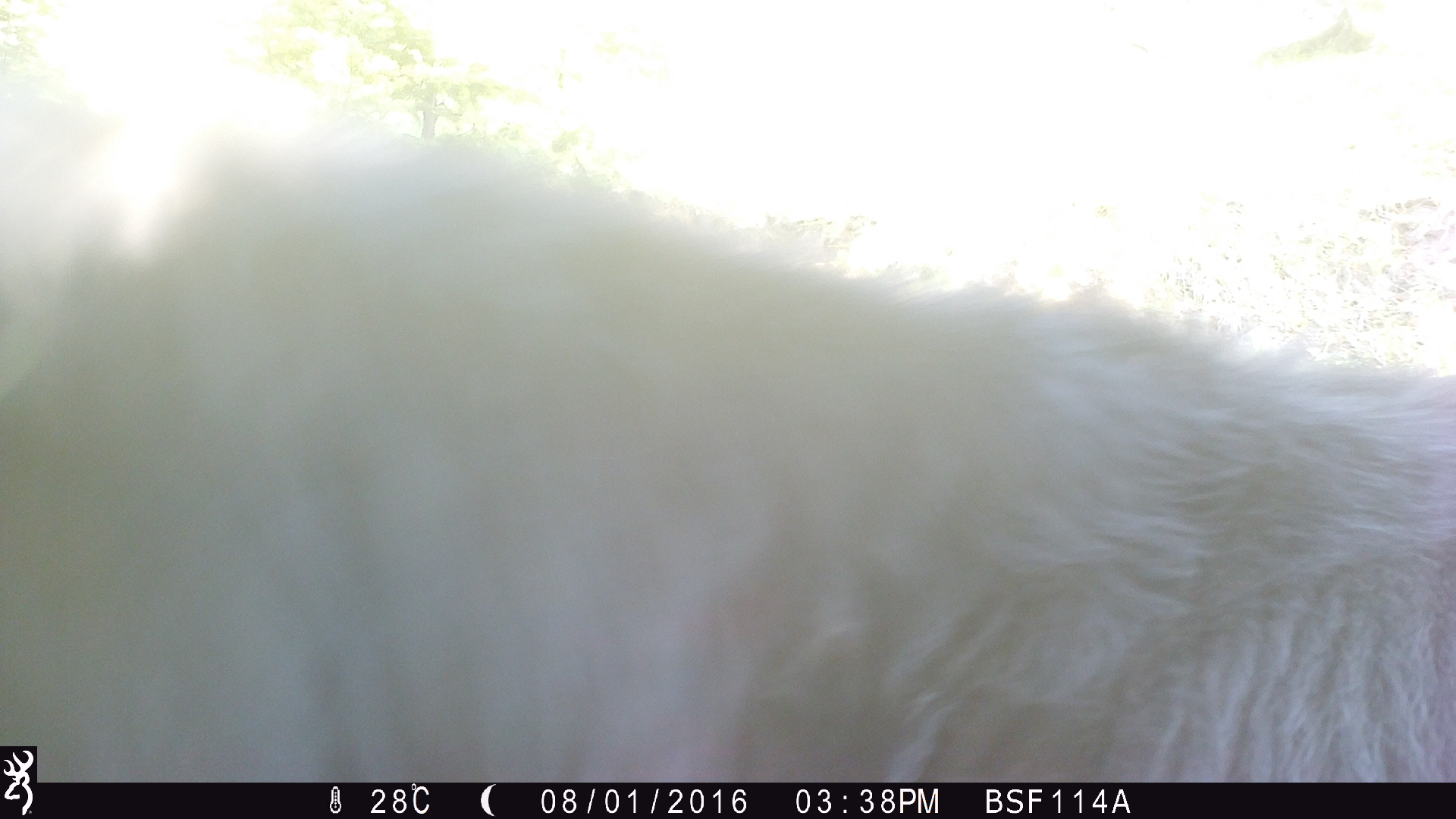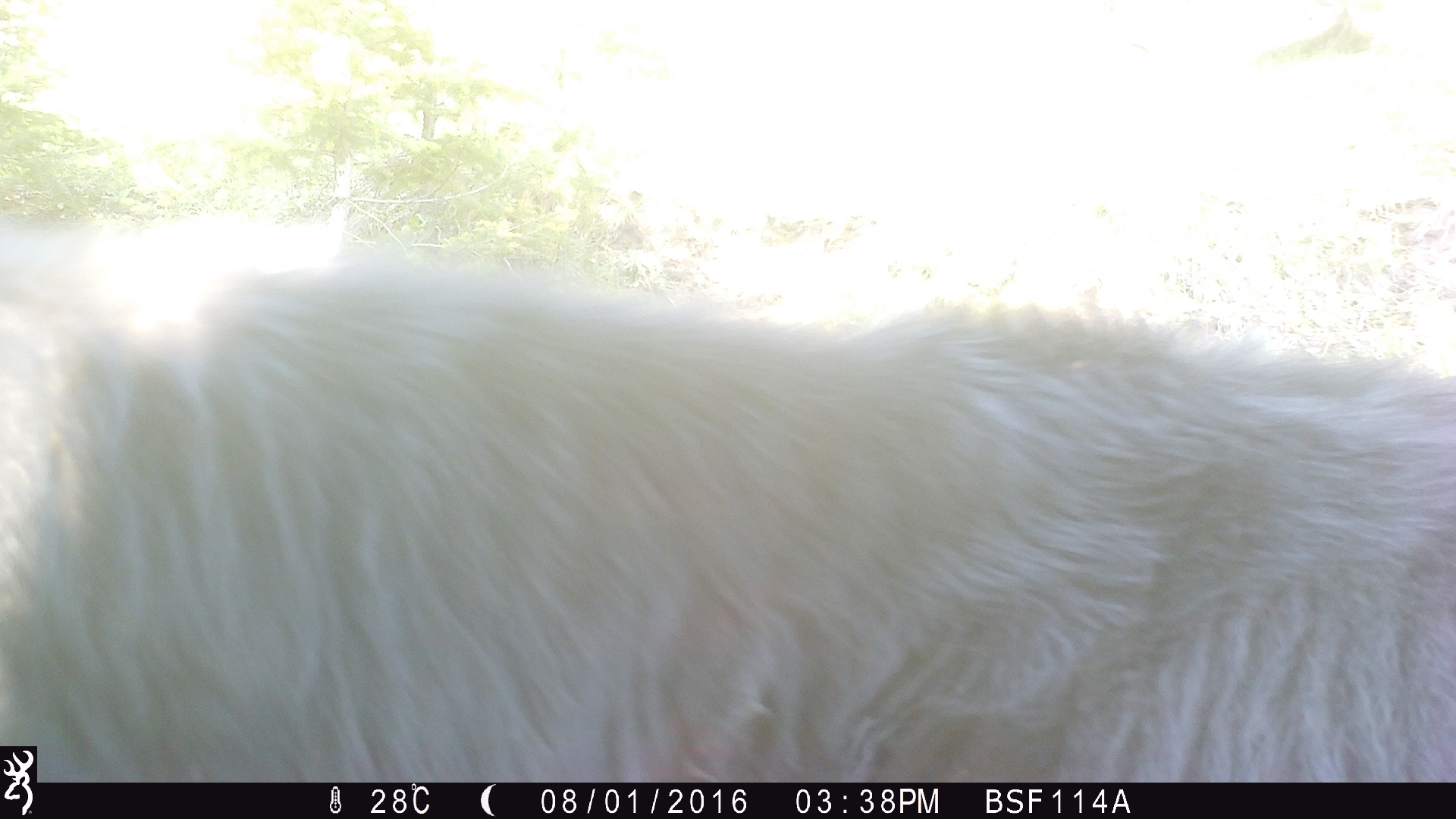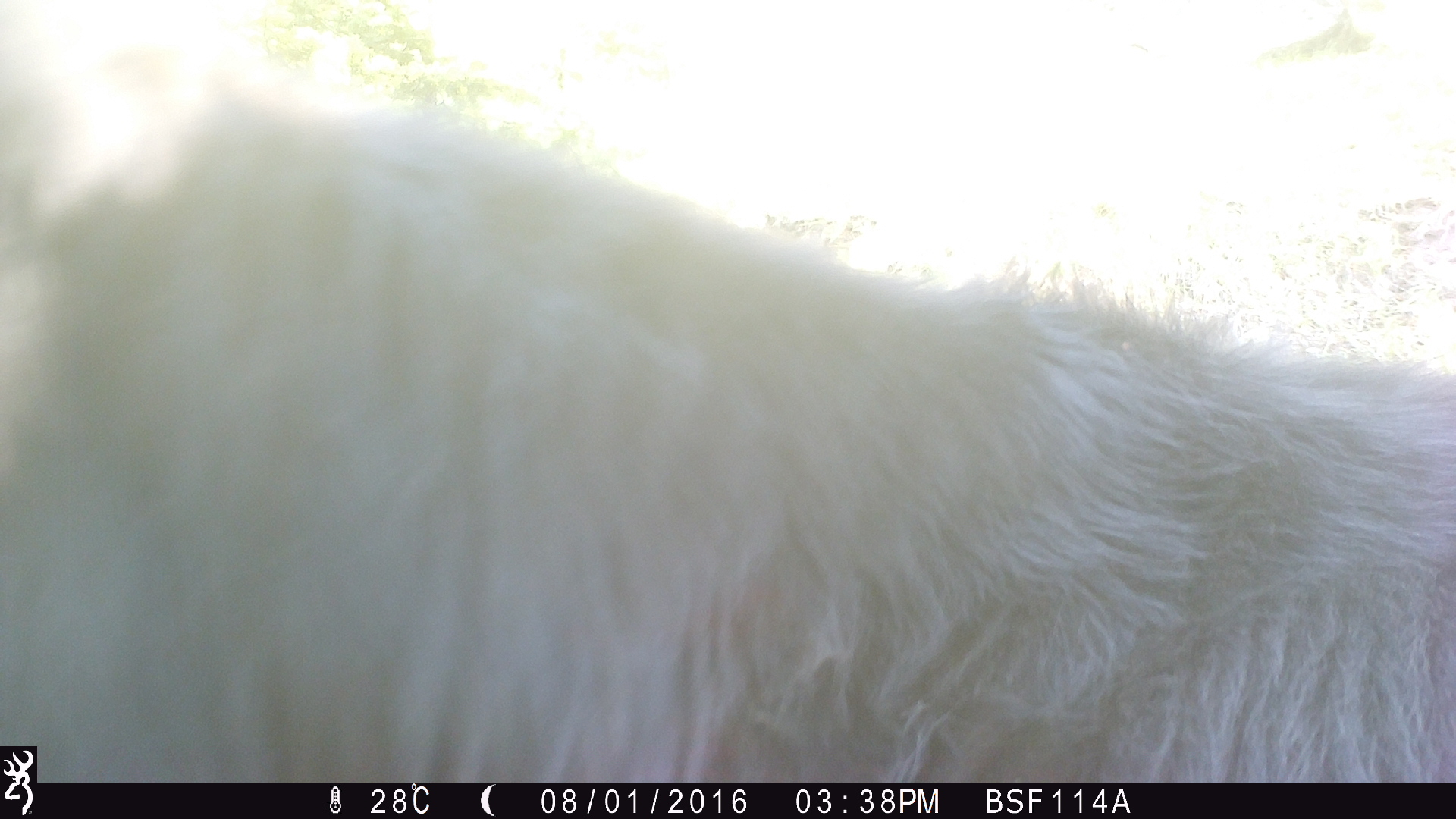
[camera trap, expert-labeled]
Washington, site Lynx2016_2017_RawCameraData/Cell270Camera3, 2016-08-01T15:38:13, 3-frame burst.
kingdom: Animalia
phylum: Chordata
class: Mammalia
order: Artiodactyla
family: Bovidae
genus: Bos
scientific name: Bos taurus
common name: domestic cattle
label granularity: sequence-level